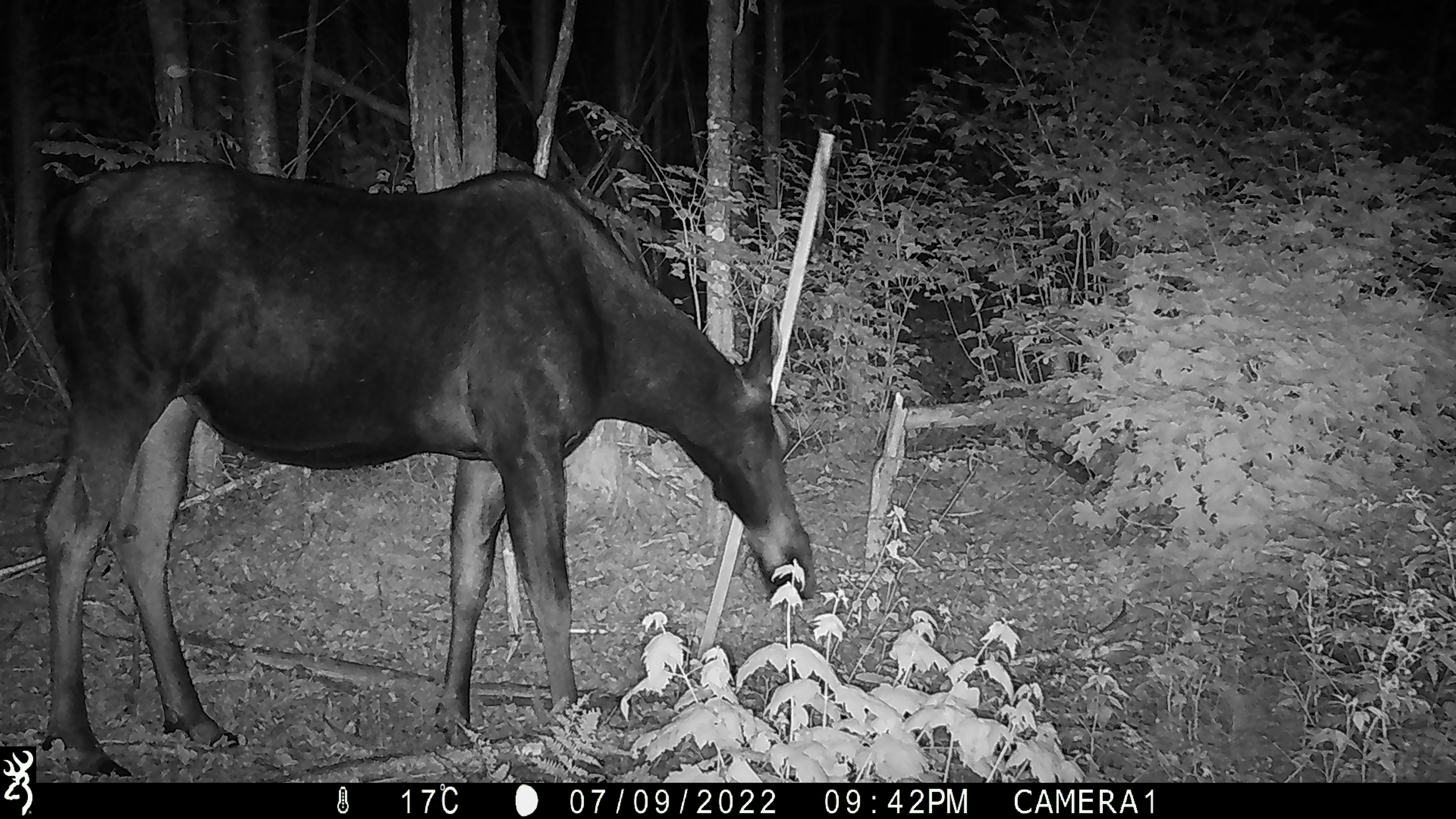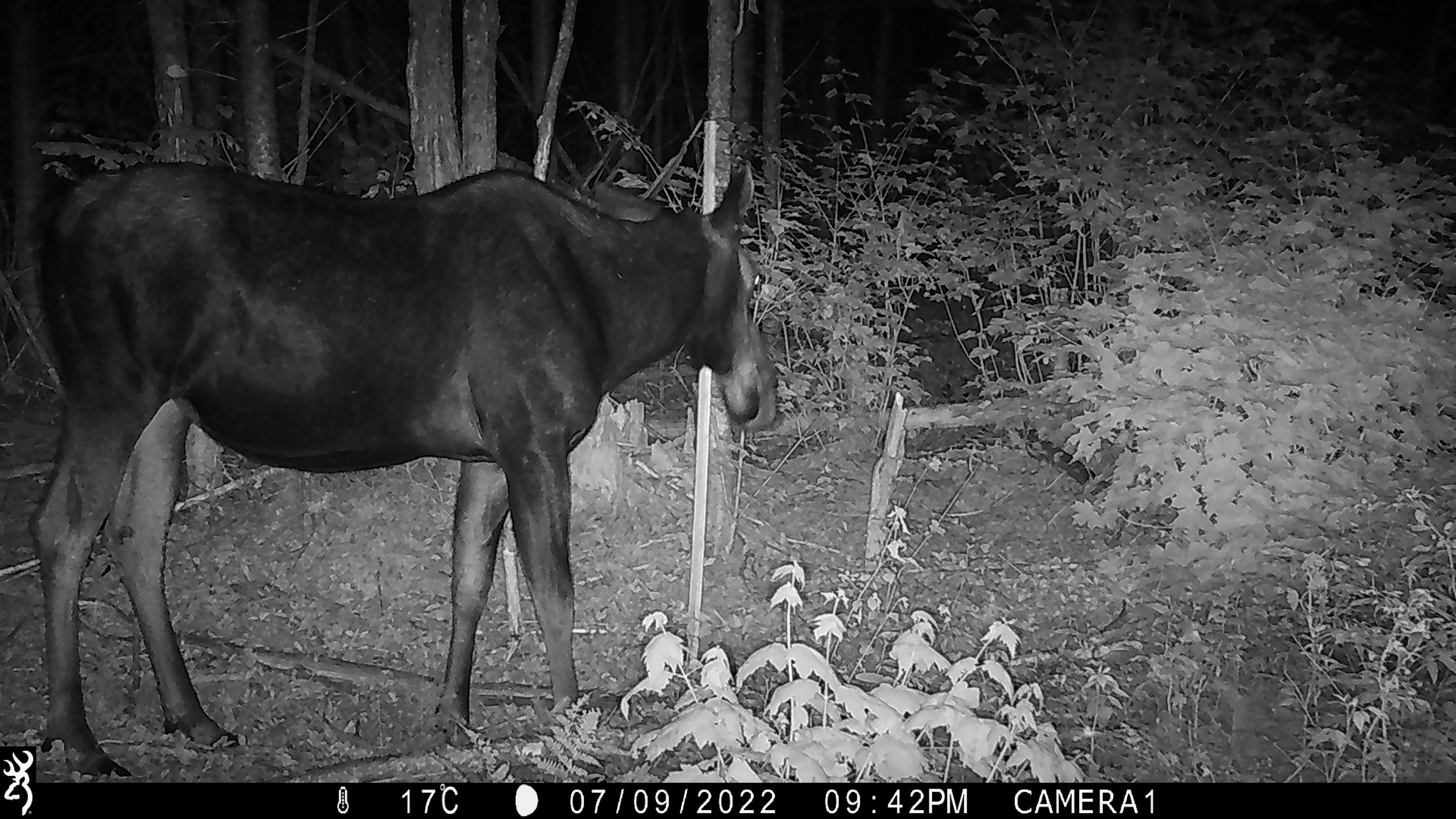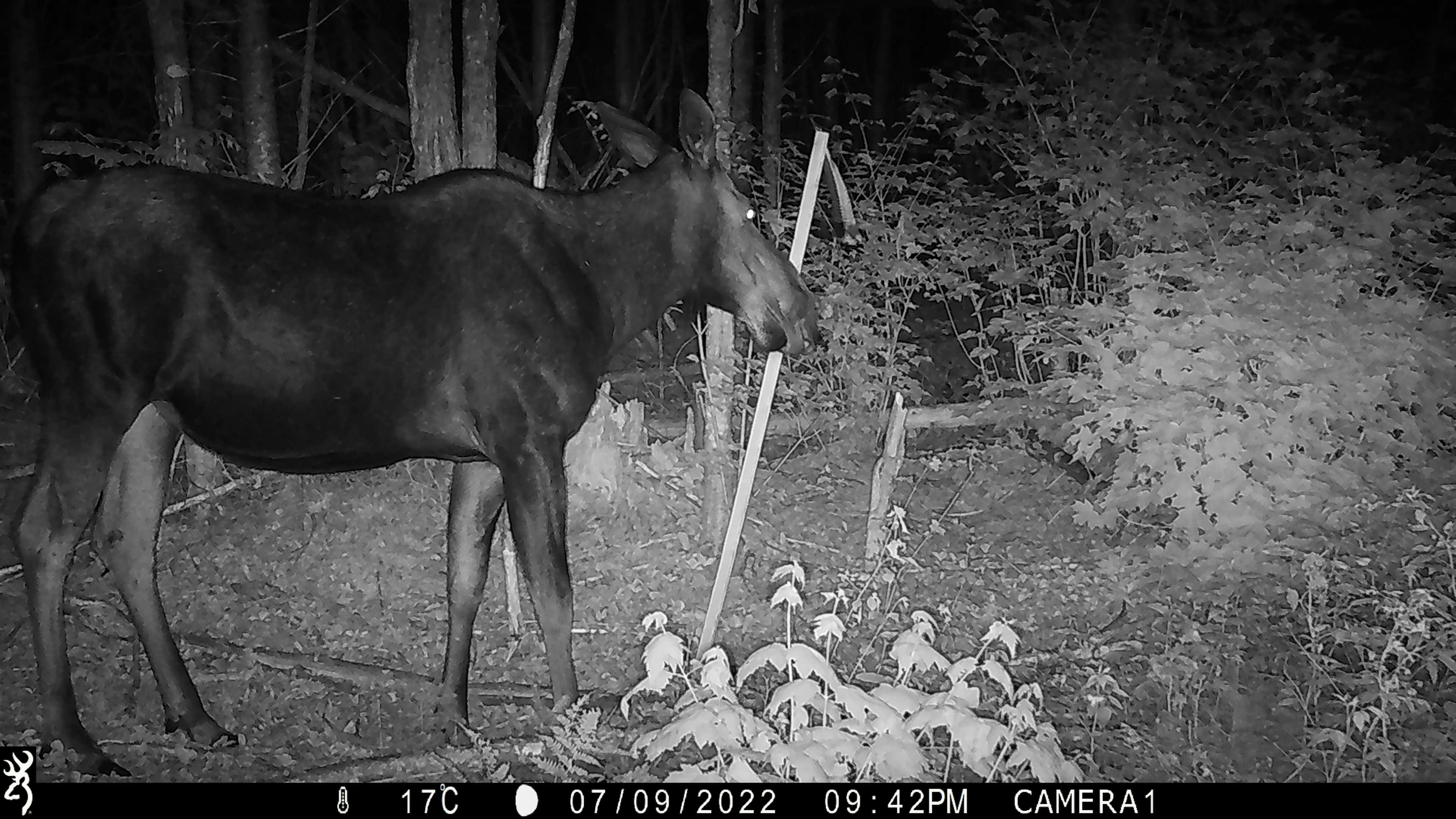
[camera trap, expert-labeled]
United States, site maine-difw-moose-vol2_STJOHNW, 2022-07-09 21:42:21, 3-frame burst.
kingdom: Animalia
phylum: Chordata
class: Mammalia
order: Artiodactyla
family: Cervidae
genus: Alces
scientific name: Alces alces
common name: moose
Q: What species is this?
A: Moose (Alces alces).